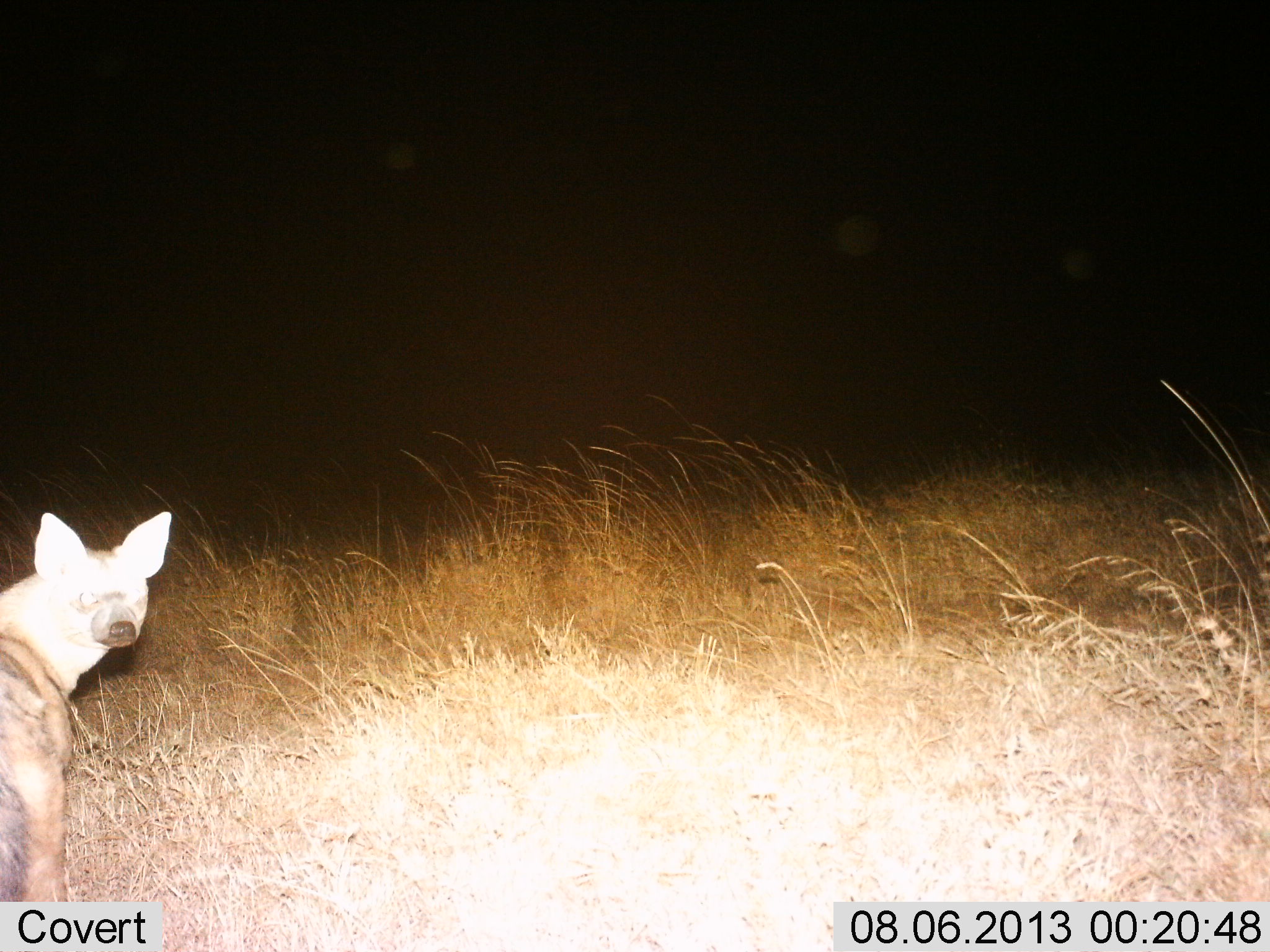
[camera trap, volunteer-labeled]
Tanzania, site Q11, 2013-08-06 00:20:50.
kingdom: Animalia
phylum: Chordata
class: Mammalia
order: Carnivora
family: Hyaenidae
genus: Hyaena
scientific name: Hyaena hyaena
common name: striped hyena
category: hyenastriped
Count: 1.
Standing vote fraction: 95%.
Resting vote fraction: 0%.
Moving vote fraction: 0%.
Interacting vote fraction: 5%.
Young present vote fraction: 0%.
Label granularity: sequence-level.